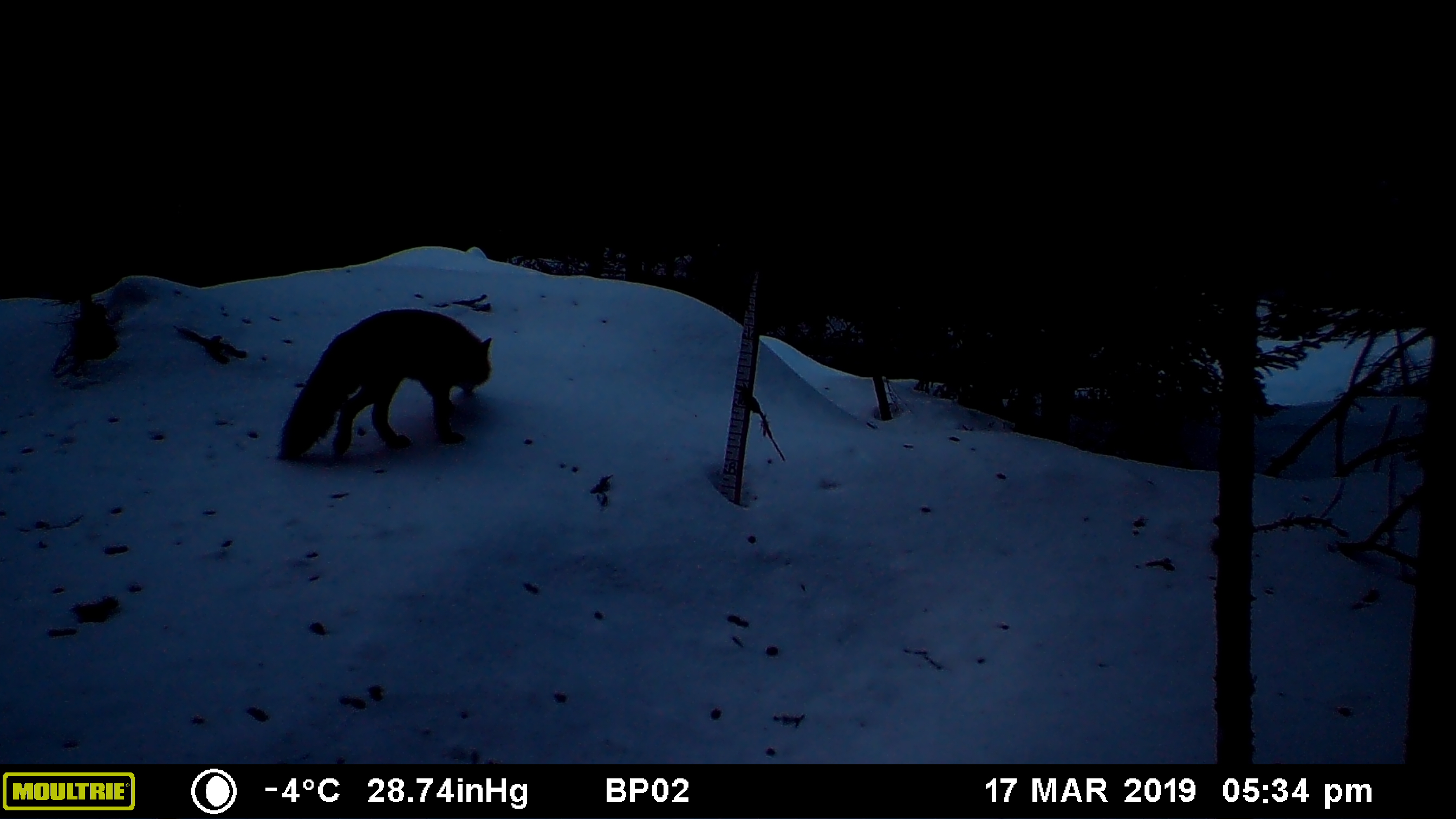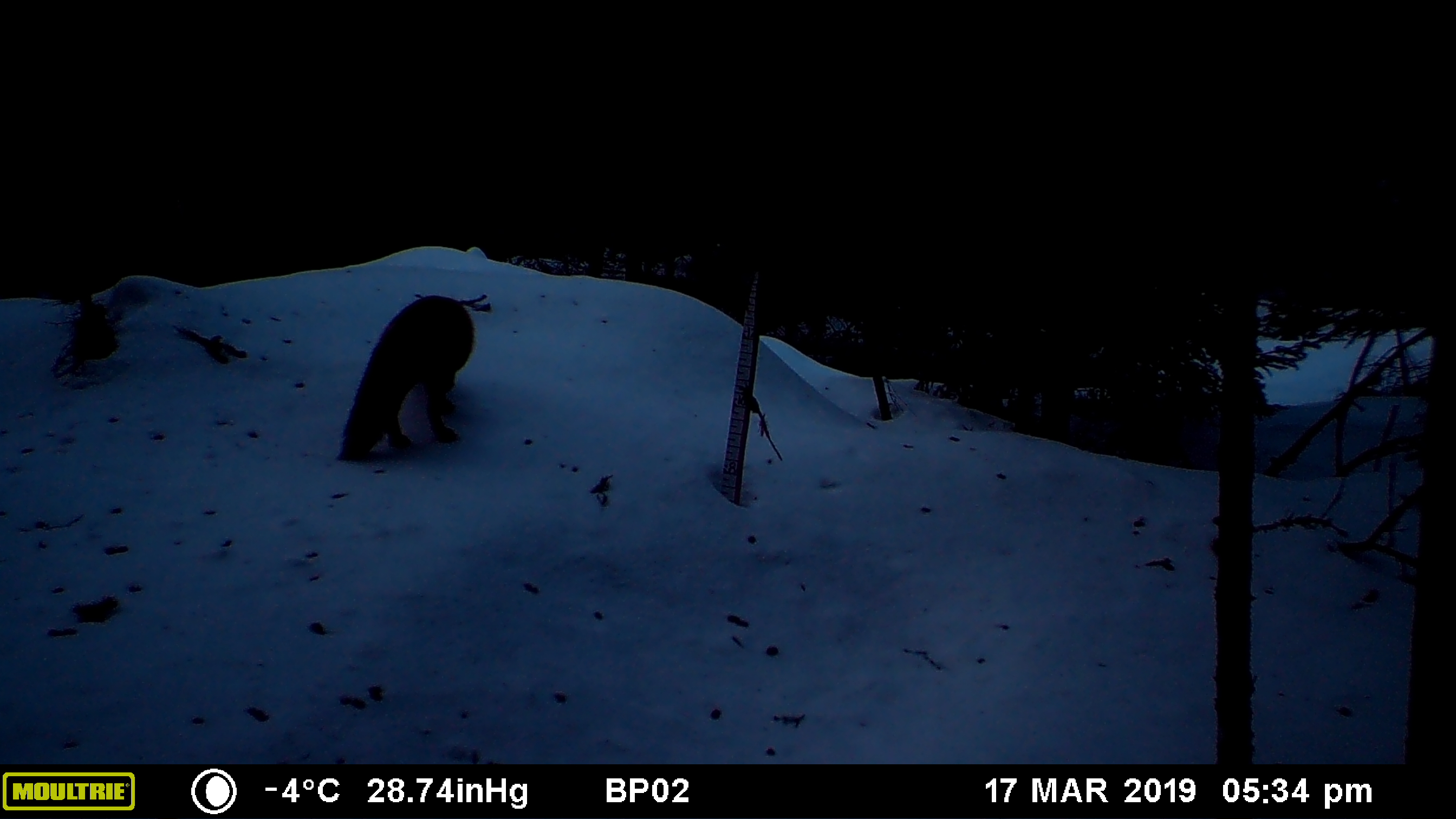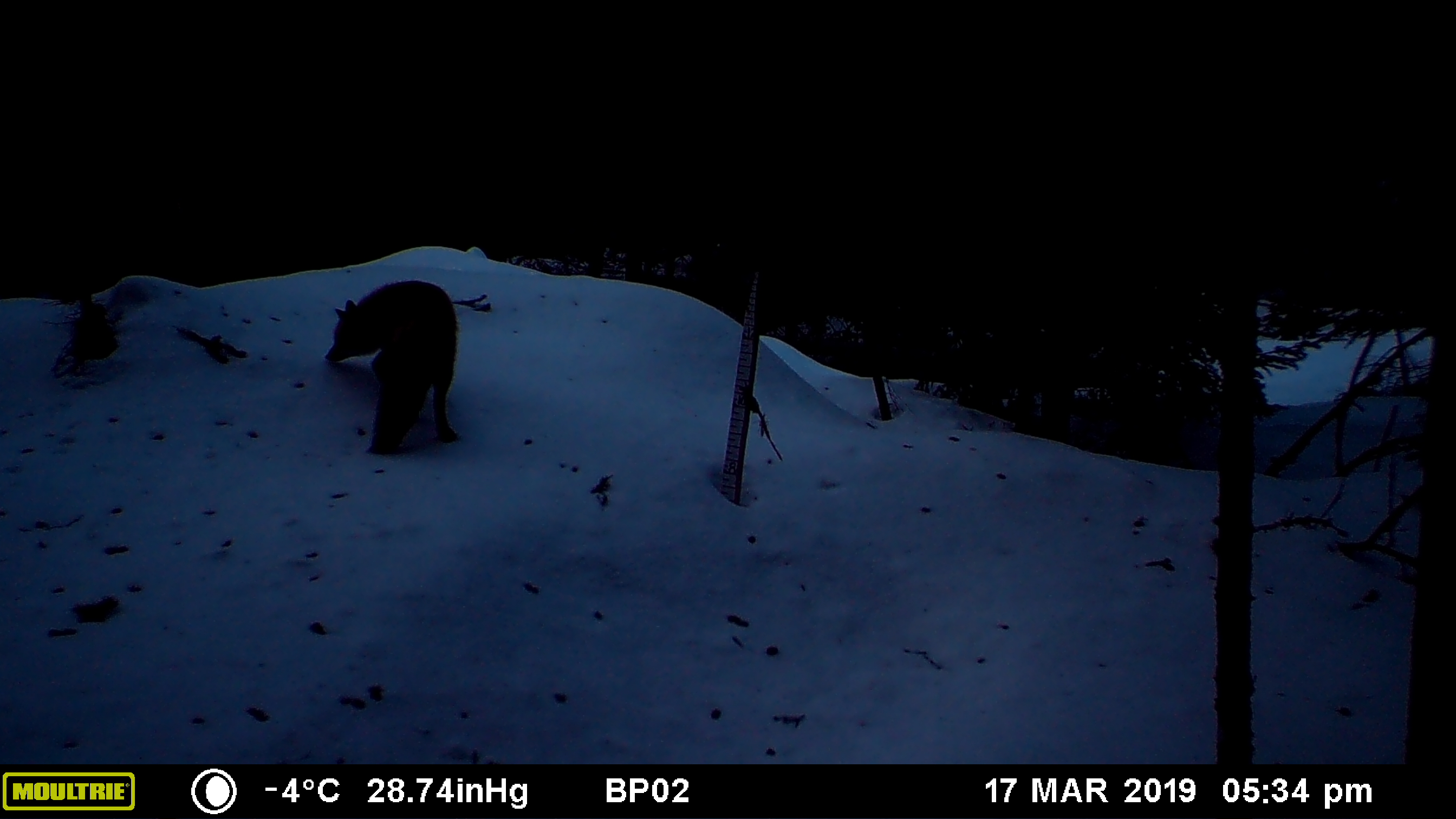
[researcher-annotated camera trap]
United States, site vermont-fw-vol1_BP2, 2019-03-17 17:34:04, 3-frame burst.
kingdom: Animalia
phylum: Chordata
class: Mammalia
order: Carnivora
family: Canidae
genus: Vulpes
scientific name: Vulpes vulpes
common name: red fox